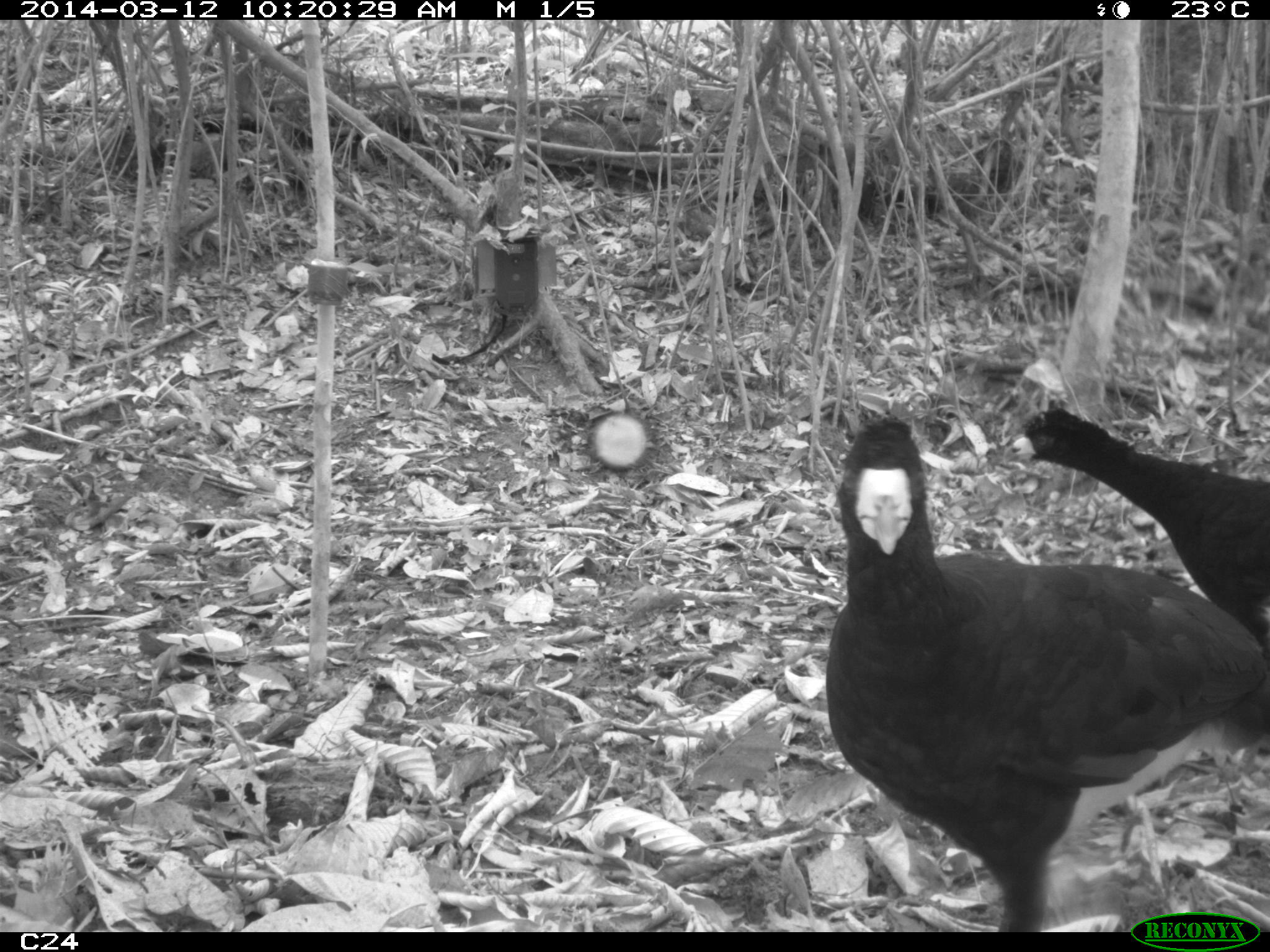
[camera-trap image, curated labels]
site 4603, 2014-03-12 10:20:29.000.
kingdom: Animalia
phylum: Chordata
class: Aves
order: Galliformes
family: Cracidae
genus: Crax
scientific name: Crax alector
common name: black curassow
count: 2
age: adult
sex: female